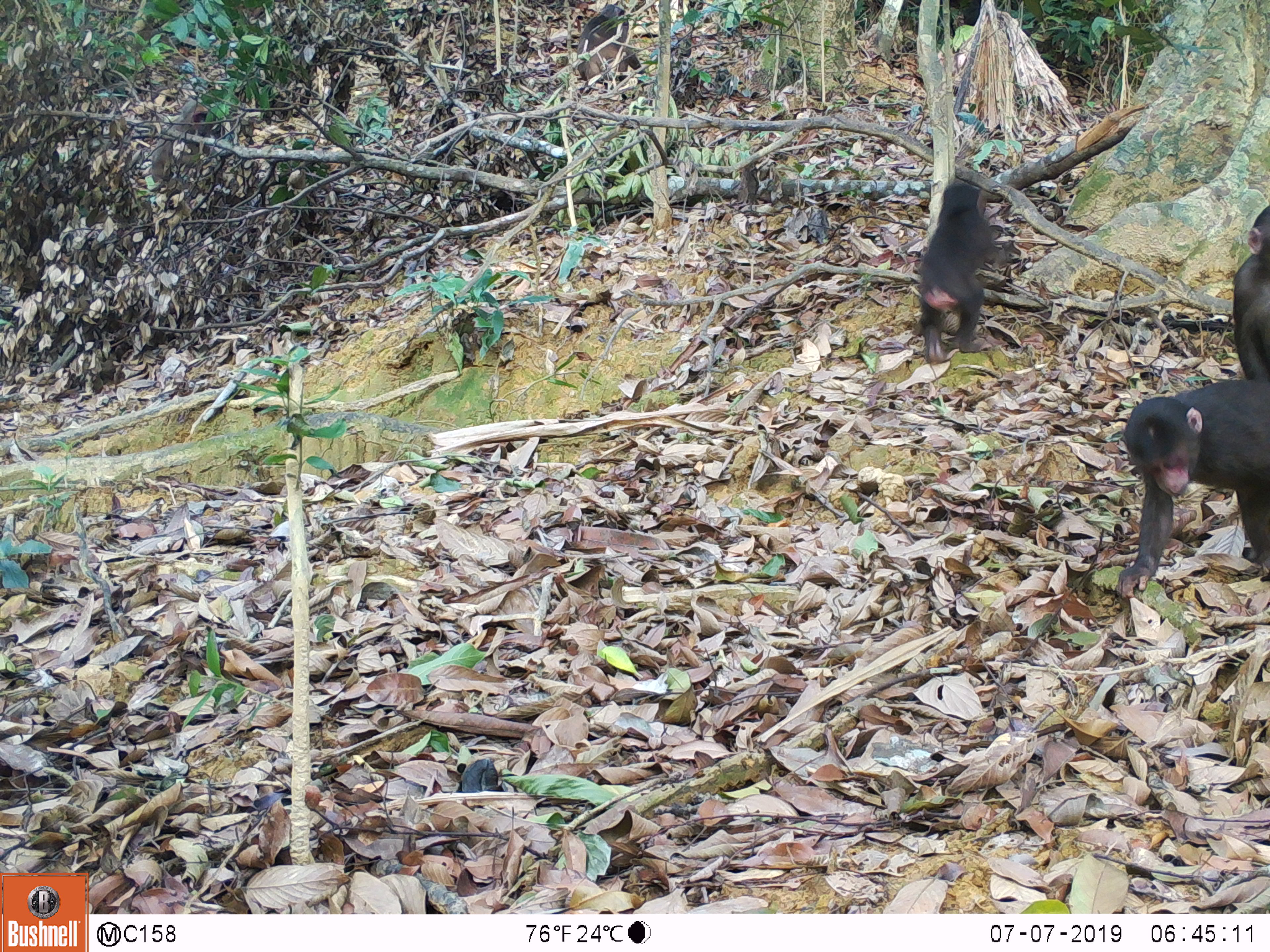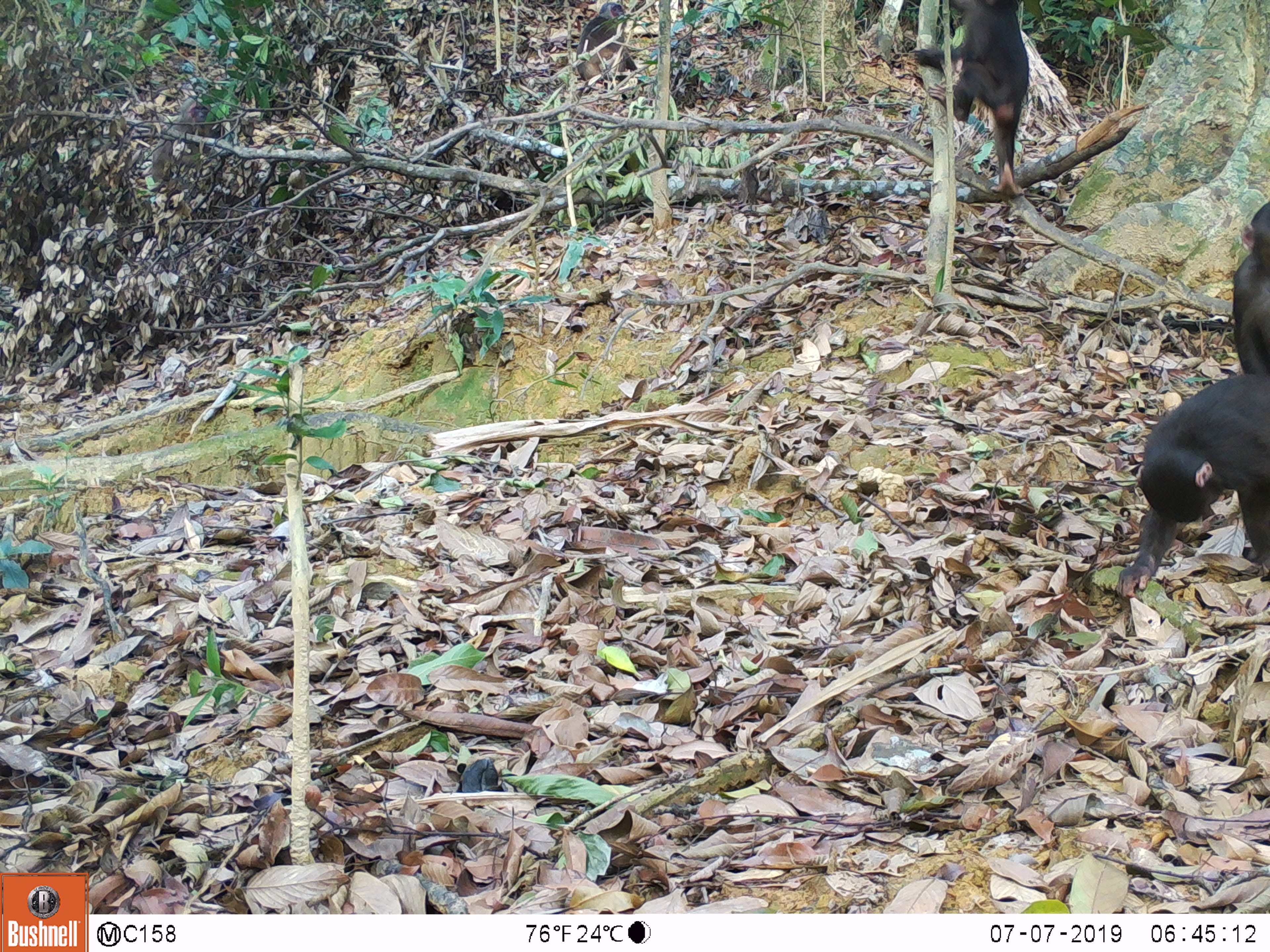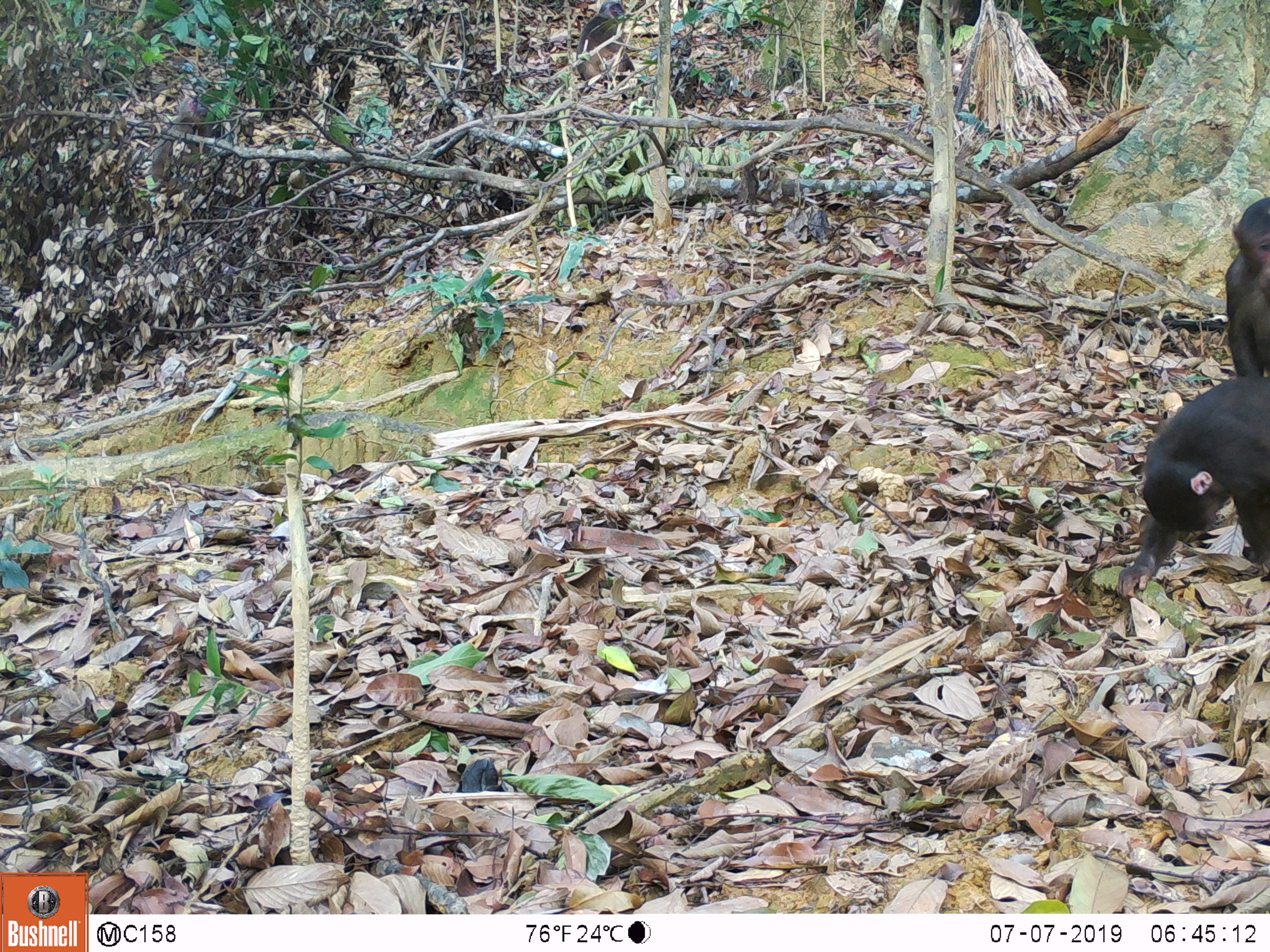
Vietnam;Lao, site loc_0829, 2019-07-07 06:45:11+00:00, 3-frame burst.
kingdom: Animalia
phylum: Chordata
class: Mammalia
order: Primates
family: Cercopithecidae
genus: Macaca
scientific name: Macaca arctoides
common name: stump-tailed macaque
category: stump tailed macaque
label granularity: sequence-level